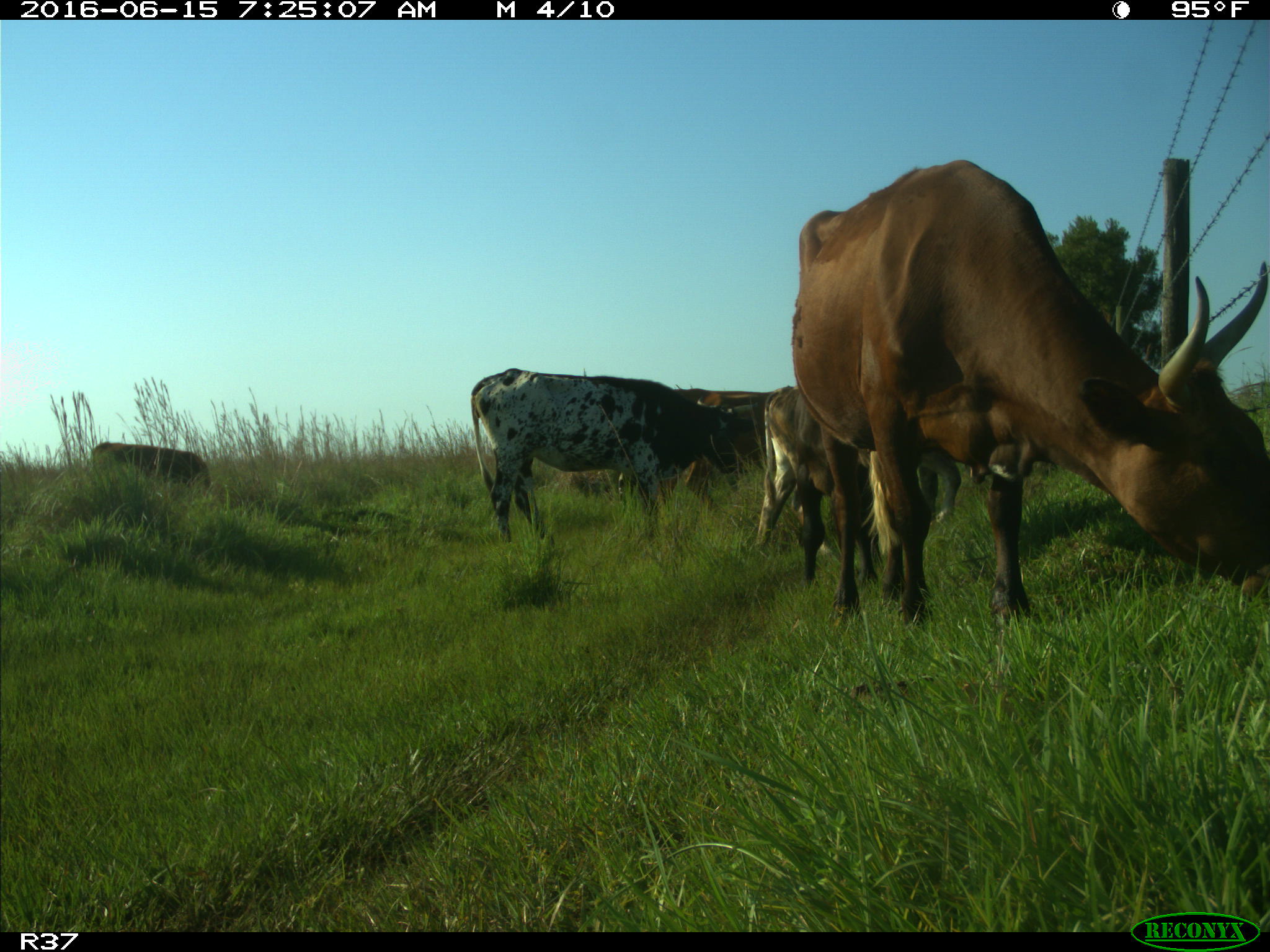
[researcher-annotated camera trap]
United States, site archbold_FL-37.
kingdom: Animalia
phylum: Chordata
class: Mammalia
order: Artiodactyla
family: Bovidae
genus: Bos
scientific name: Bos taurus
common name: domestic cow